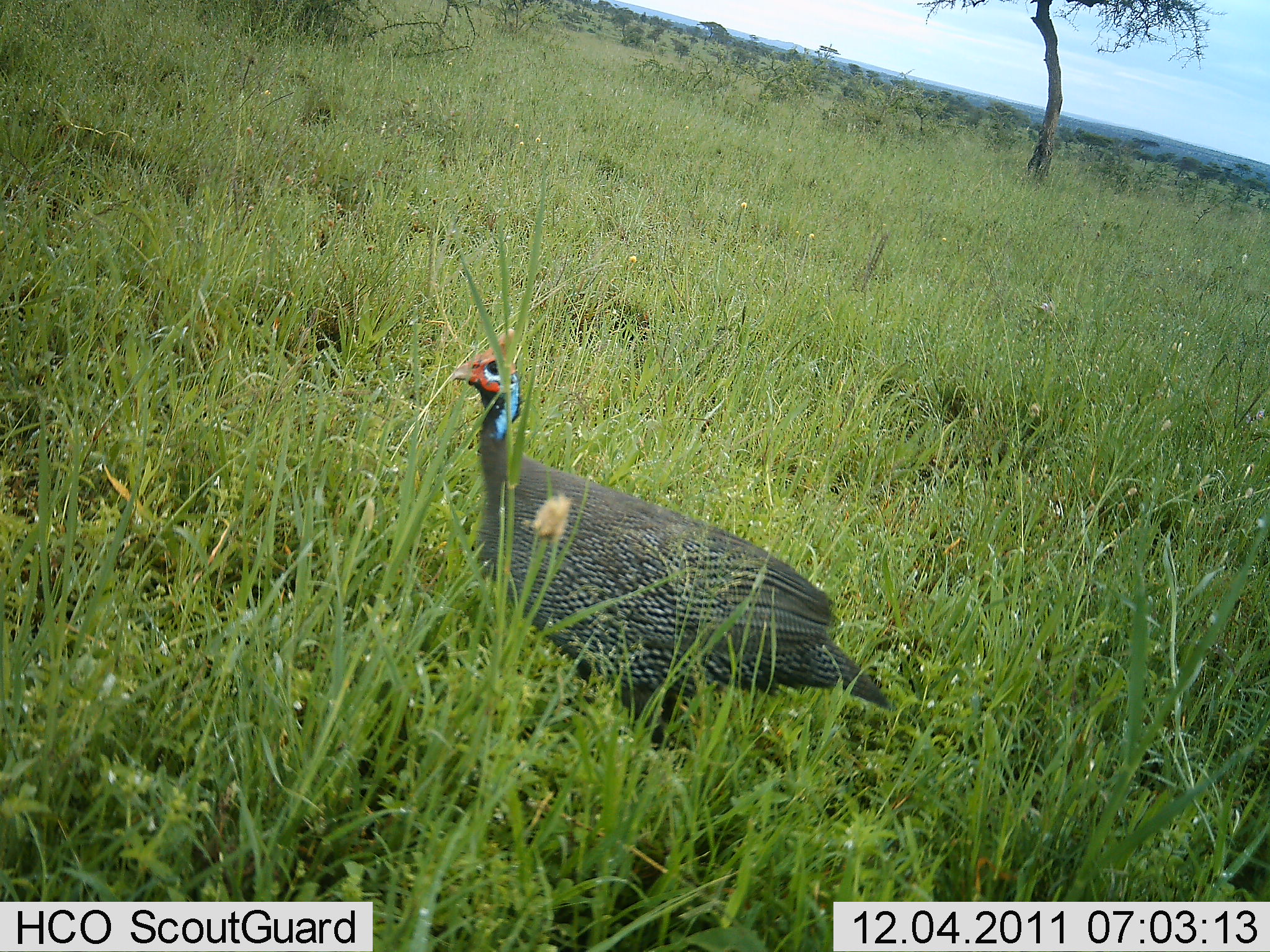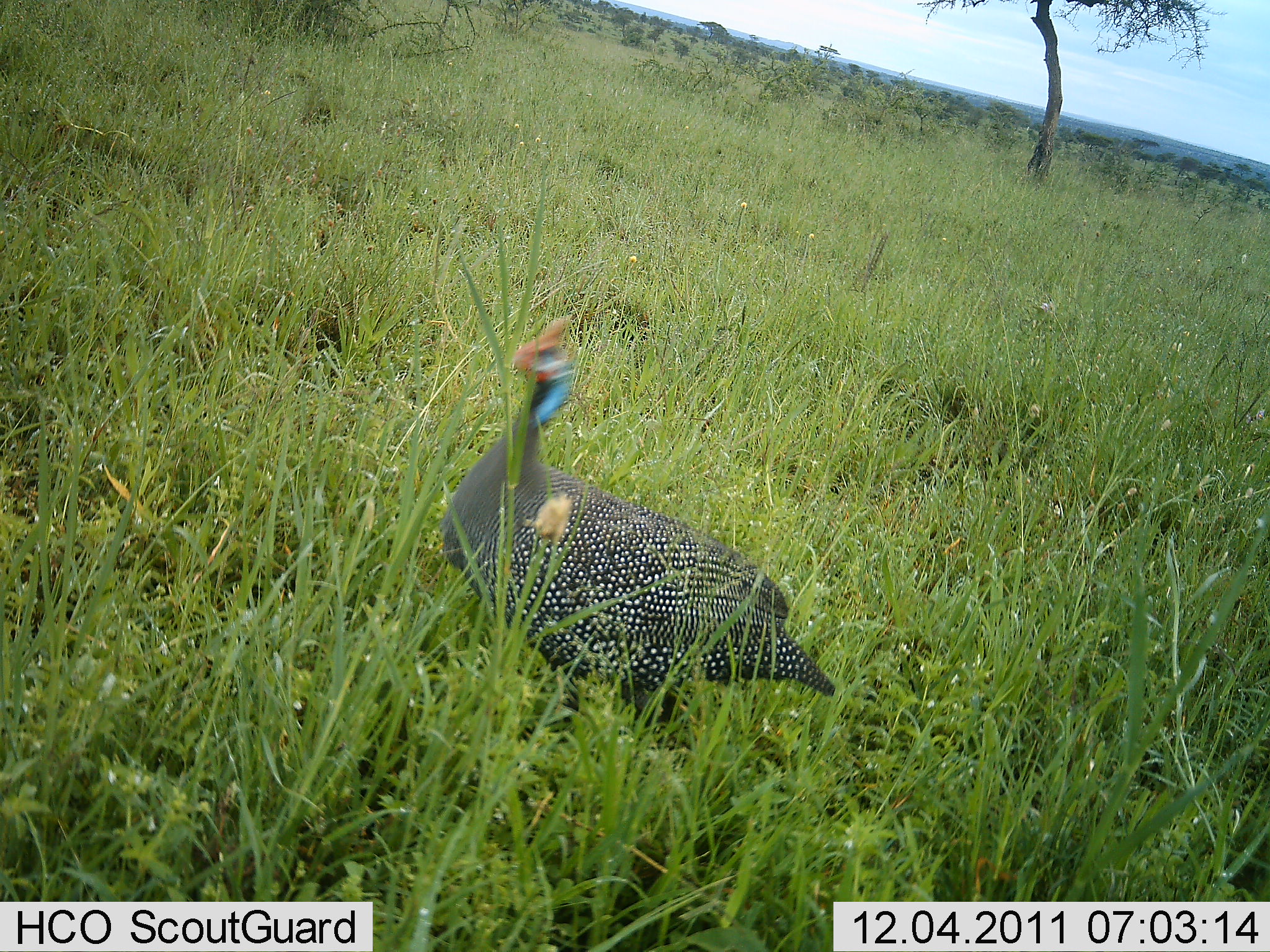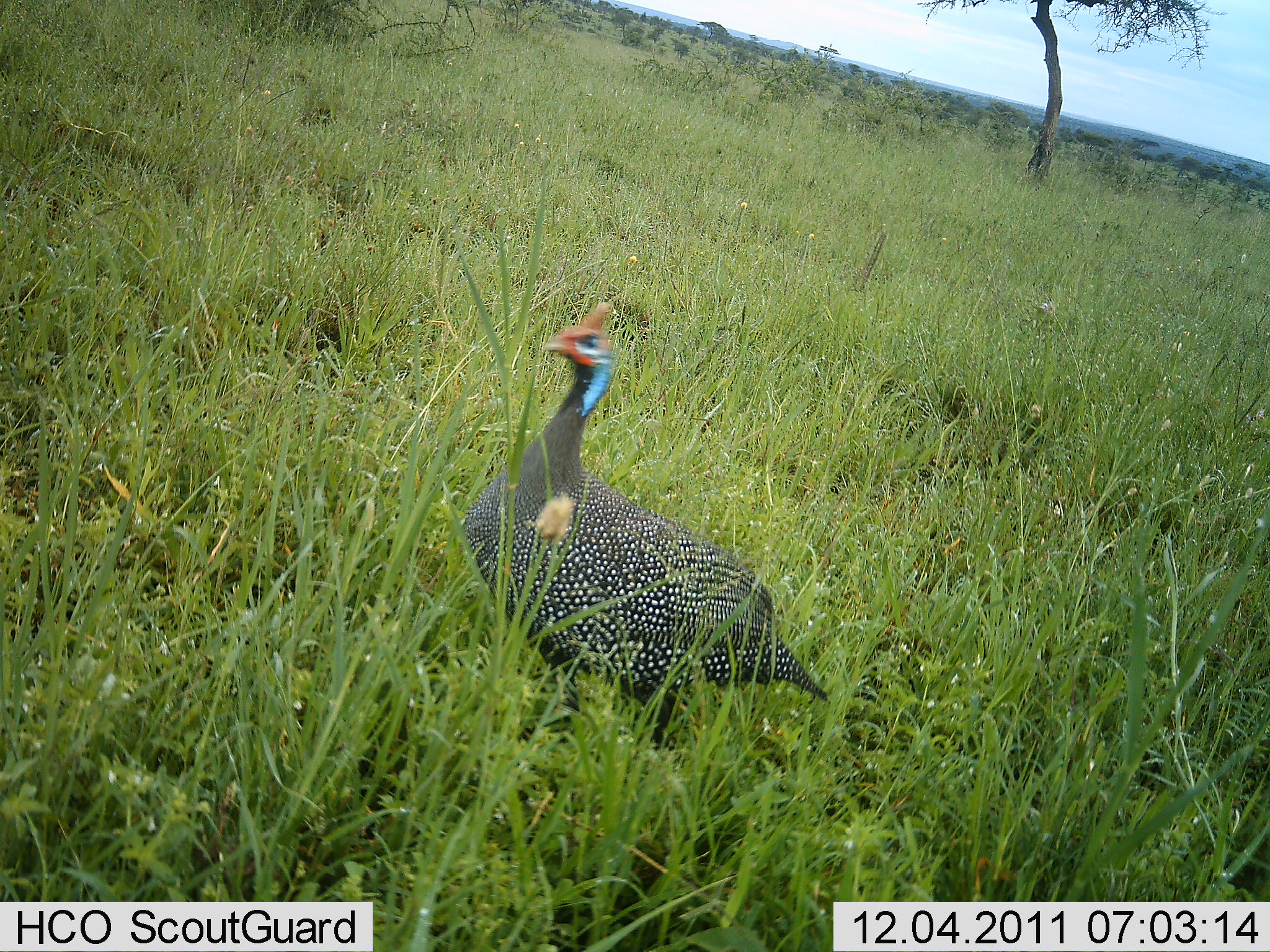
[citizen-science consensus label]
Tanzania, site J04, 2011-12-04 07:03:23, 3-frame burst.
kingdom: Animalia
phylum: Chordata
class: Aves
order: Galliformes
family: Numididae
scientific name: Numididae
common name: guinea fowl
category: guineafowl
Guineafowl (guinea fowl) (Numididae), count 1. Behavior (volunteer vote fractions): standing 67%, resting 0%, moving 33%, interacting 0%. Young present (vote fraction): 0%. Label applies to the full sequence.